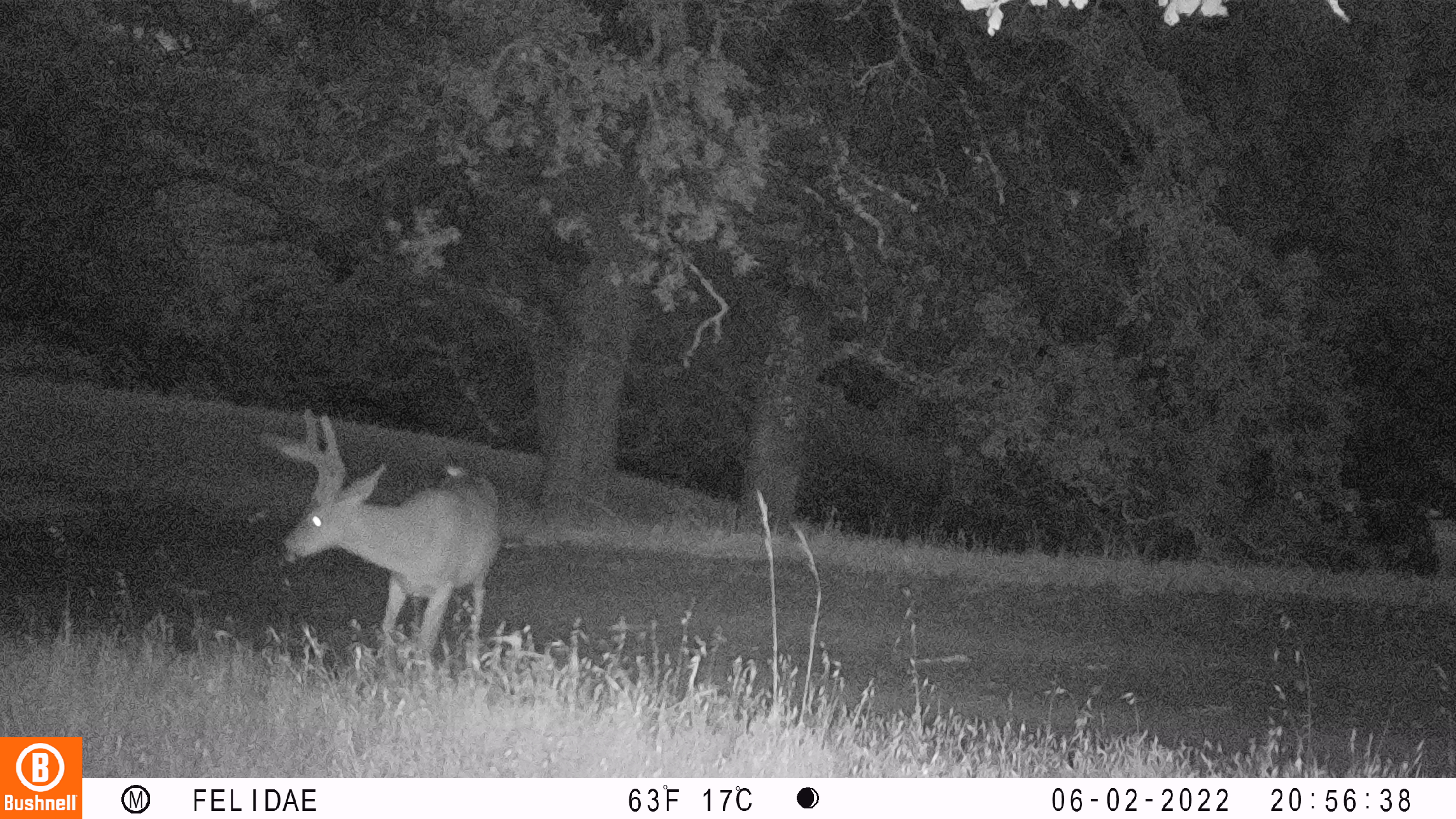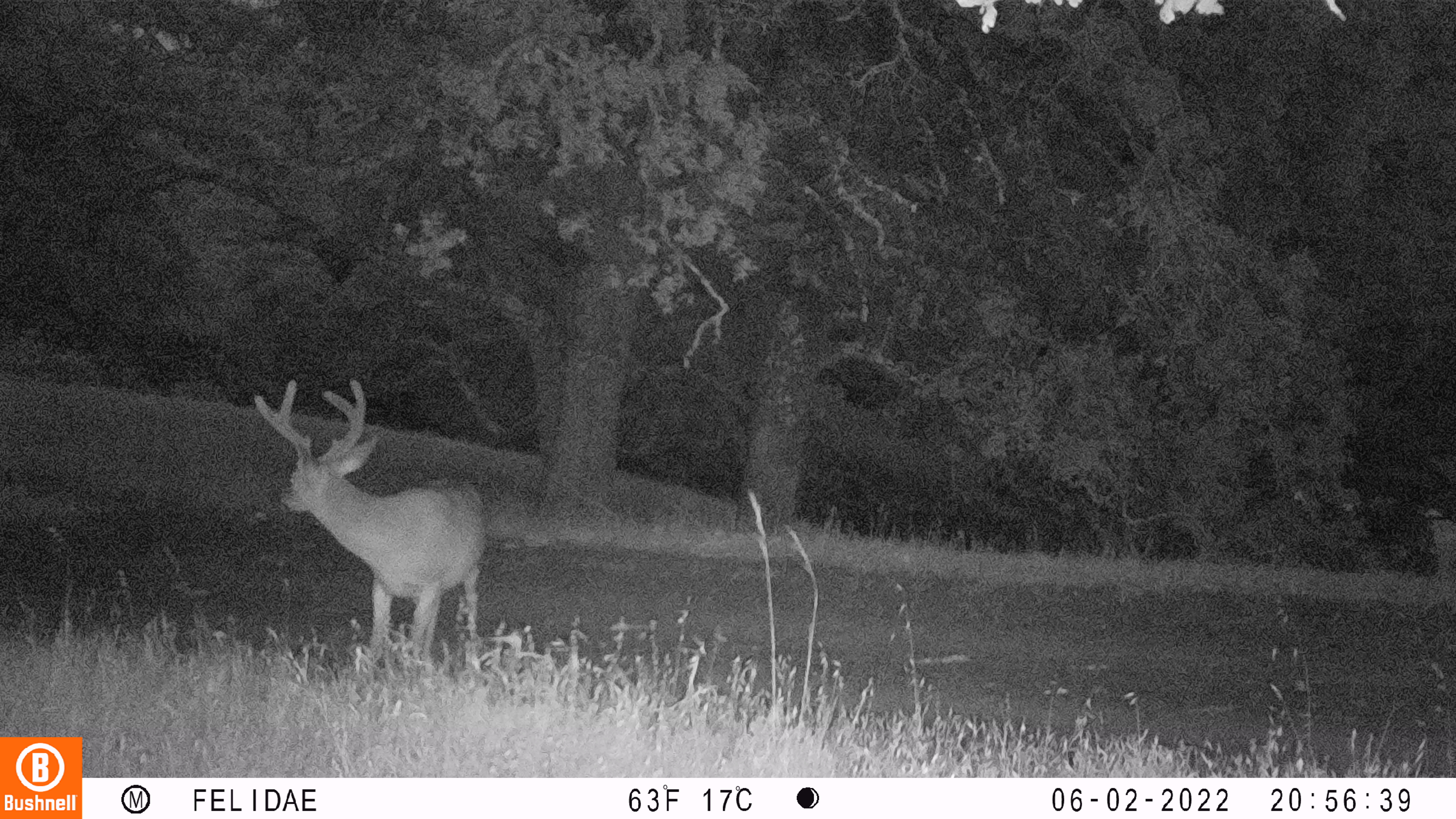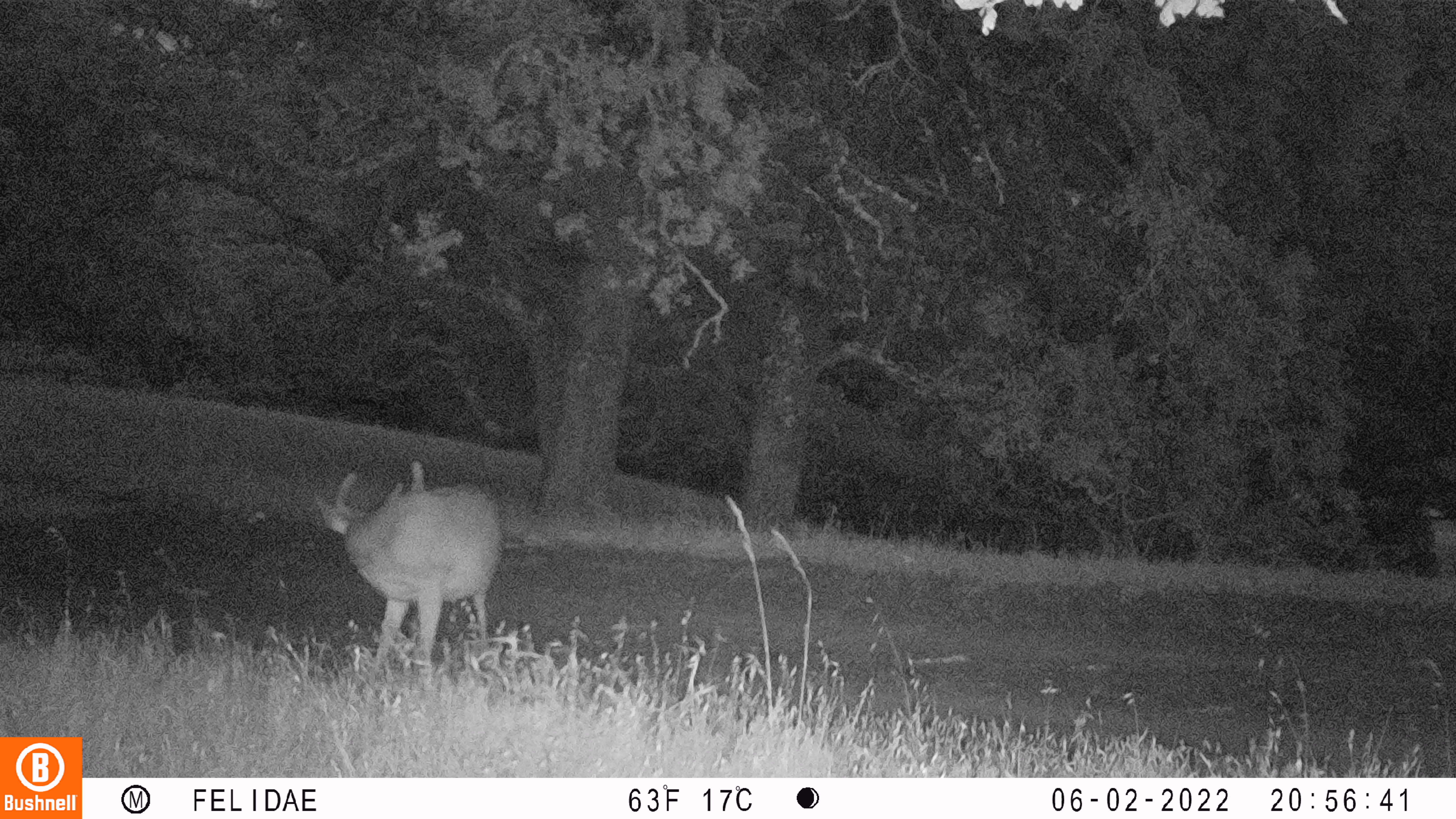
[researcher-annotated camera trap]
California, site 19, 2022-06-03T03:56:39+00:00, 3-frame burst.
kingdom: Animalia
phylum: Chordata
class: Mammalia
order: Artiodactyla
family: Cervidae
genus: Odocoileus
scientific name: Odocoileus hemionus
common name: mule deer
Mule deer (Odocoileus hemionus).